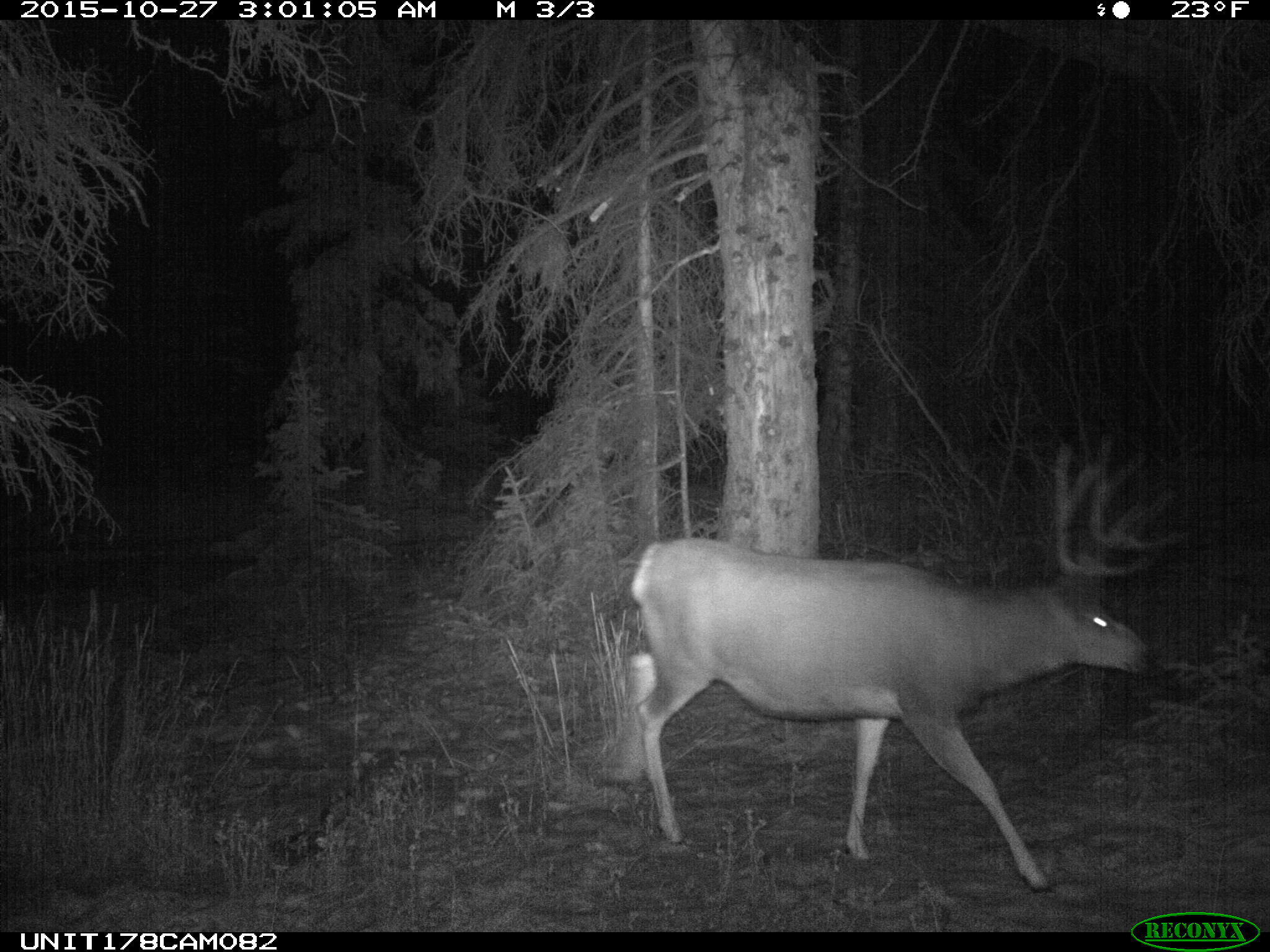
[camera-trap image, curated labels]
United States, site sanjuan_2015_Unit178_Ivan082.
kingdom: Animalia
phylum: Chordata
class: Mammalia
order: Artiodactyla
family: Cervidae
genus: Odocoileus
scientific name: Odocoileus hemionus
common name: mule deer